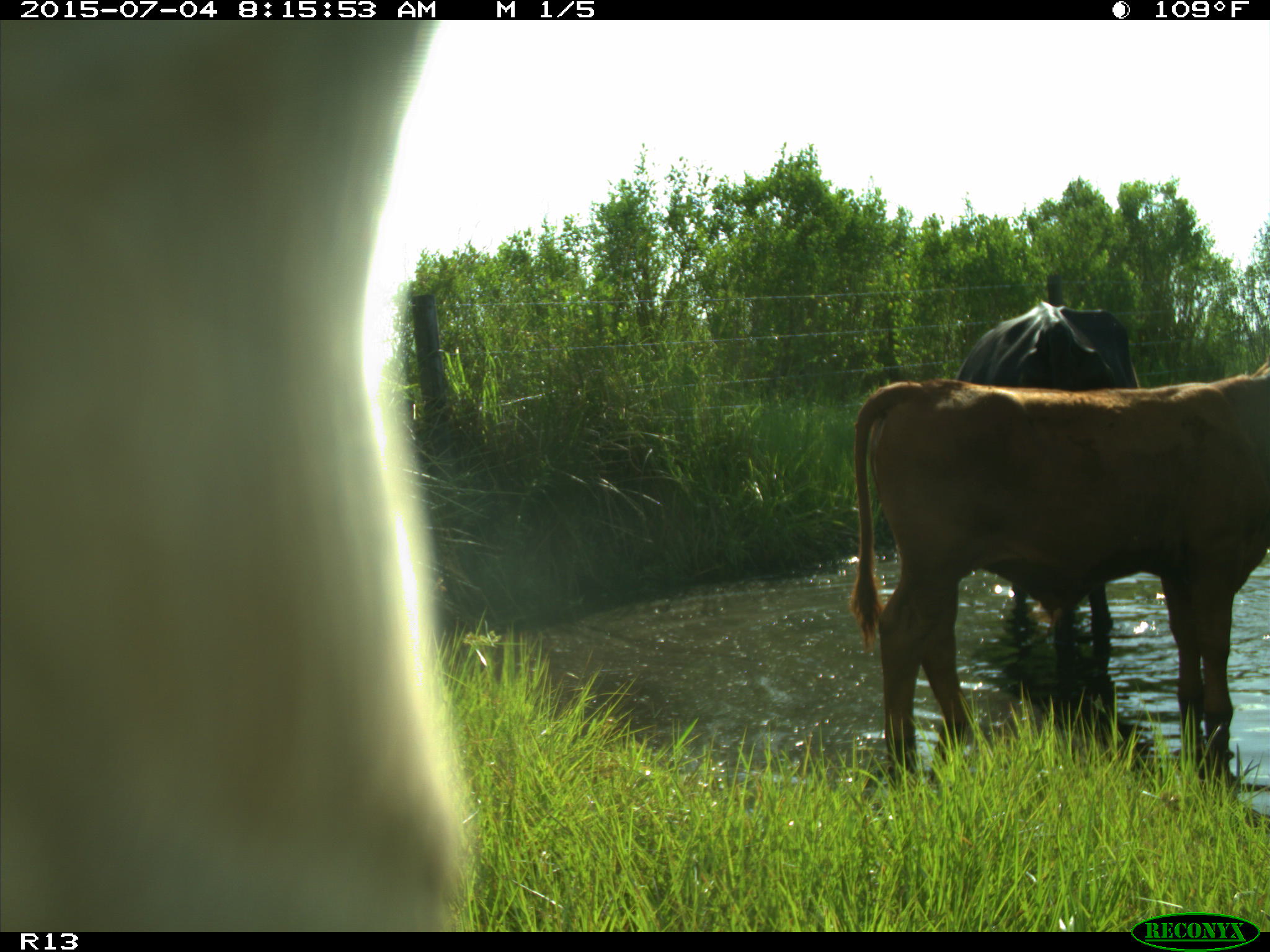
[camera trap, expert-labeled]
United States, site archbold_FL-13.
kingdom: Animalia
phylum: Chordata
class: Mammalia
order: Artiodactyla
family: Bovidae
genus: Bos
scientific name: Bos taurus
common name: domestic cow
Bos taurus (domestic cow).